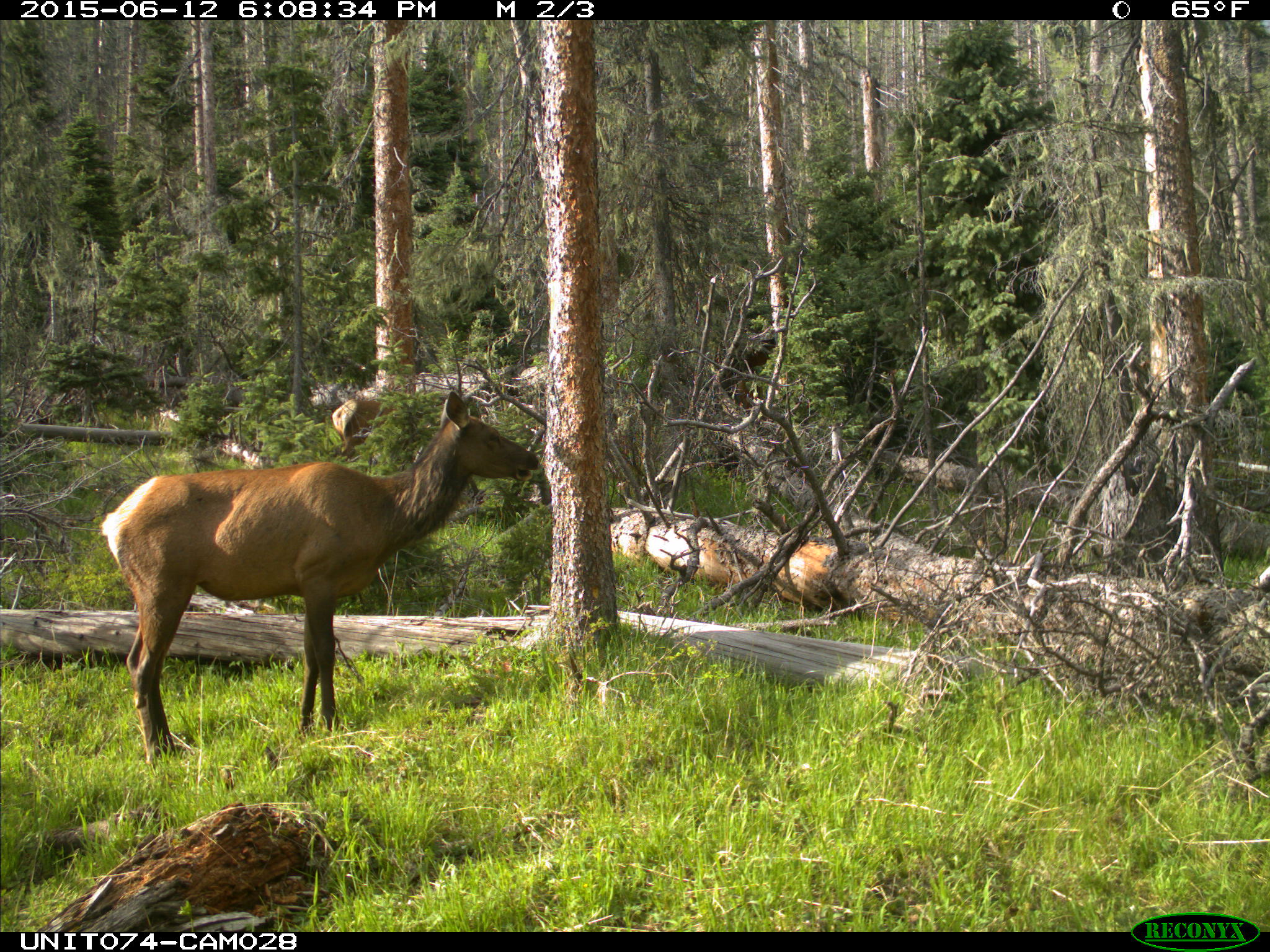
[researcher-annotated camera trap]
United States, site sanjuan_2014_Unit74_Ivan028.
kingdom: Animalia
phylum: Chordata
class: Mammalia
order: Artiodactyla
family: Cervidae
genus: Cervus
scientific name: Cervus elaphus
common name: red deer